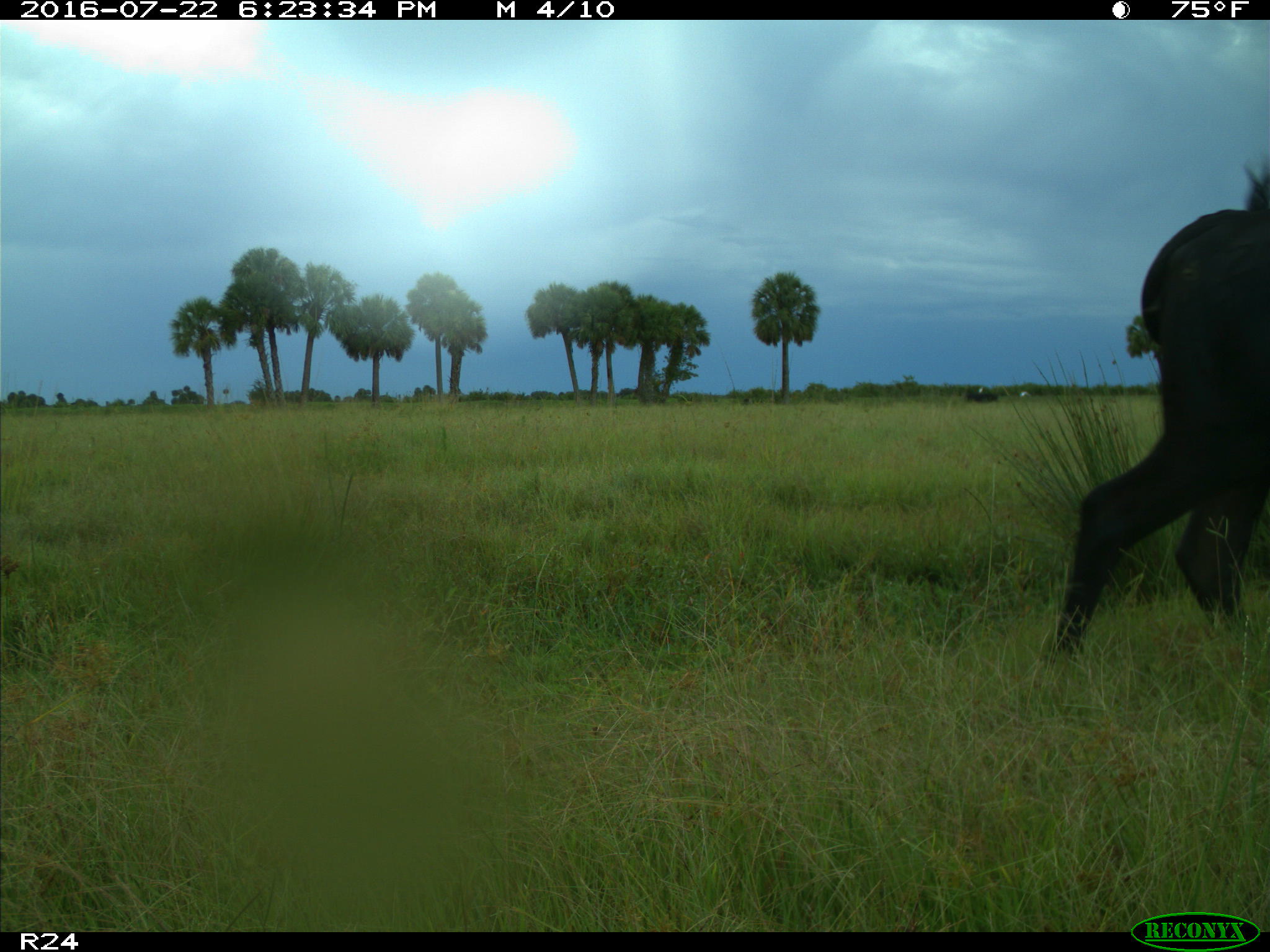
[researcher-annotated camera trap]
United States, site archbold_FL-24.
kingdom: Animalia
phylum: Chordata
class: Mammalia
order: Artiodactyla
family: Bovidae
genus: Bos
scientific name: Bos taurus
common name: domestic cow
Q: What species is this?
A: Bos taurus (domestic cow).